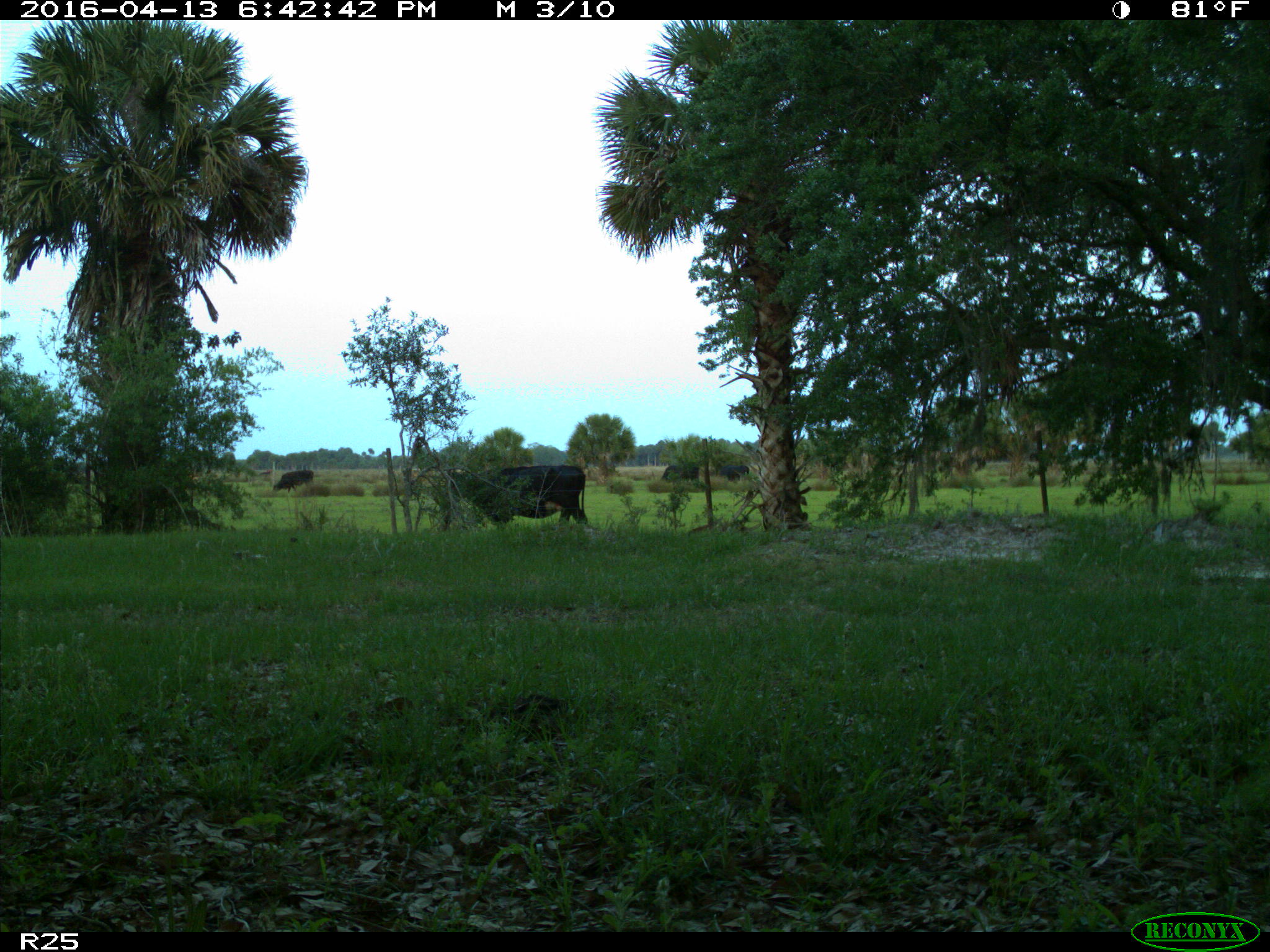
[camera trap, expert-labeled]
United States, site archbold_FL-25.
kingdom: Animalia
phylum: Chordata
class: Mammalia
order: Artiodactyla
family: Bovidae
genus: Bos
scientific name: Bos taurus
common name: domestic cow